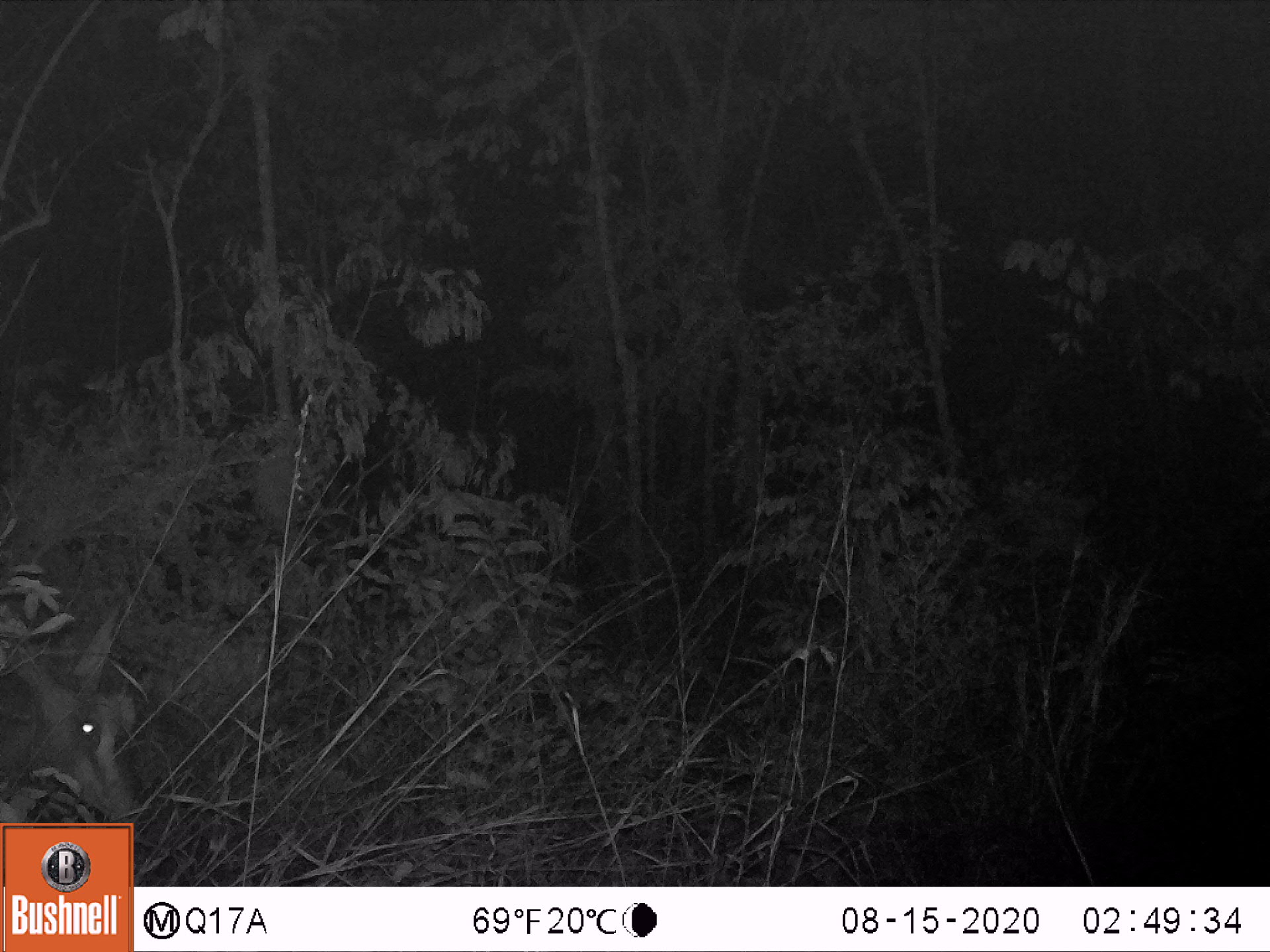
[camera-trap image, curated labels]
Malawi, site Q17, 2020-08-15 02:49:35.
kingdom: Animalia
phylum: Chordata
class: Mammalia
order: Artiodactyla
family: Bovidae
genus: Hippotragus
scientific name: Hippotragus niger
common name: sable antelope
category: sable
Sable (sable antelope) (Hippotragus niger), count 1.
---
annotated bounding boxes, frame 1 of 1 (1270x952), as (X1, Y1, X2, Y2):
sable: (2, 599, 153, 816)